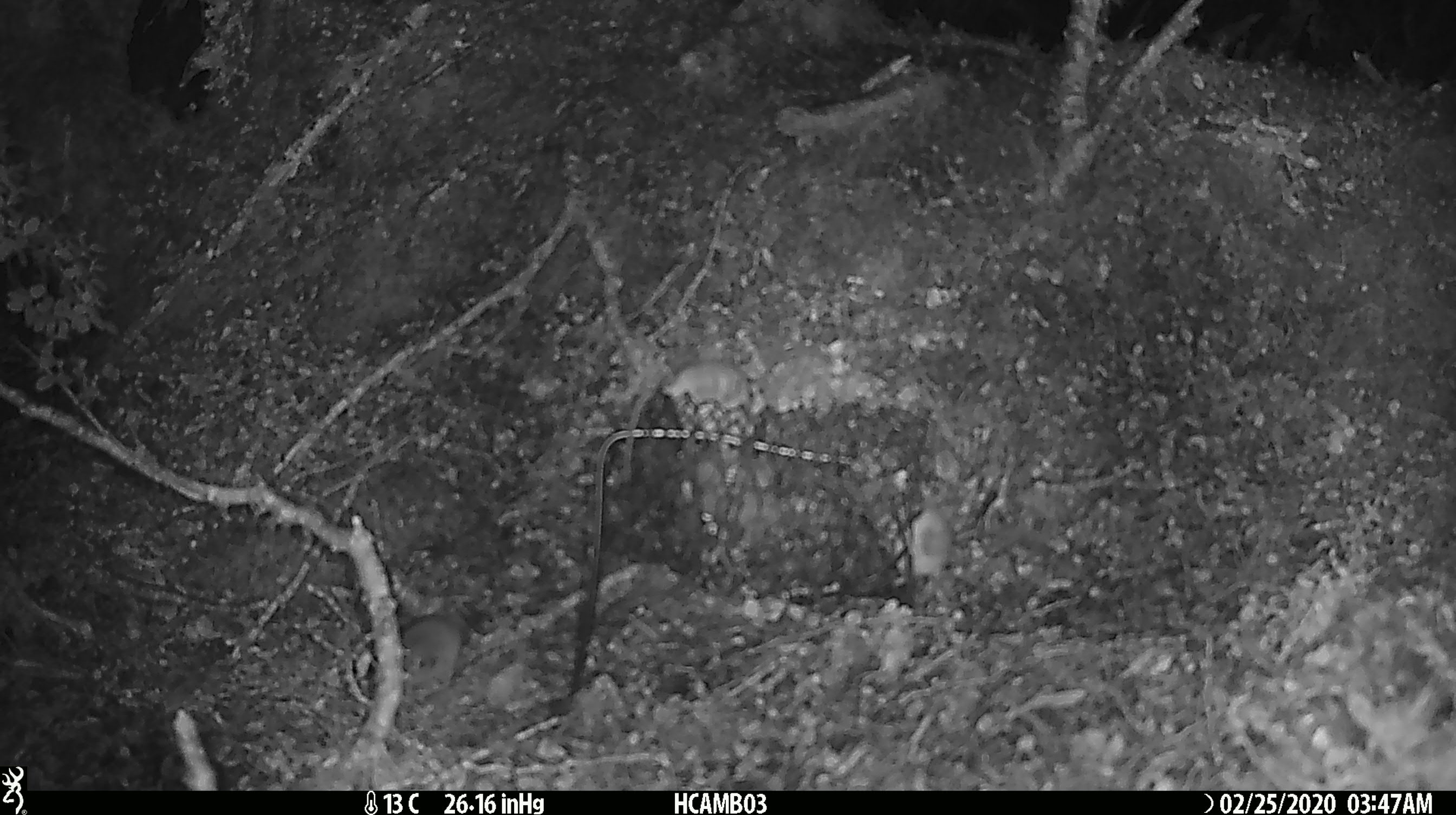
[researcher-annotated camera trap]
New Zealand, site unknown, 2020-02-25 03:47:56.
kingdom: Animalia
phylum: Chordata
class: Mammalia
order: Rodentia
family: Muridae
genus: Mus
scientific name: Mus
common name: mouse